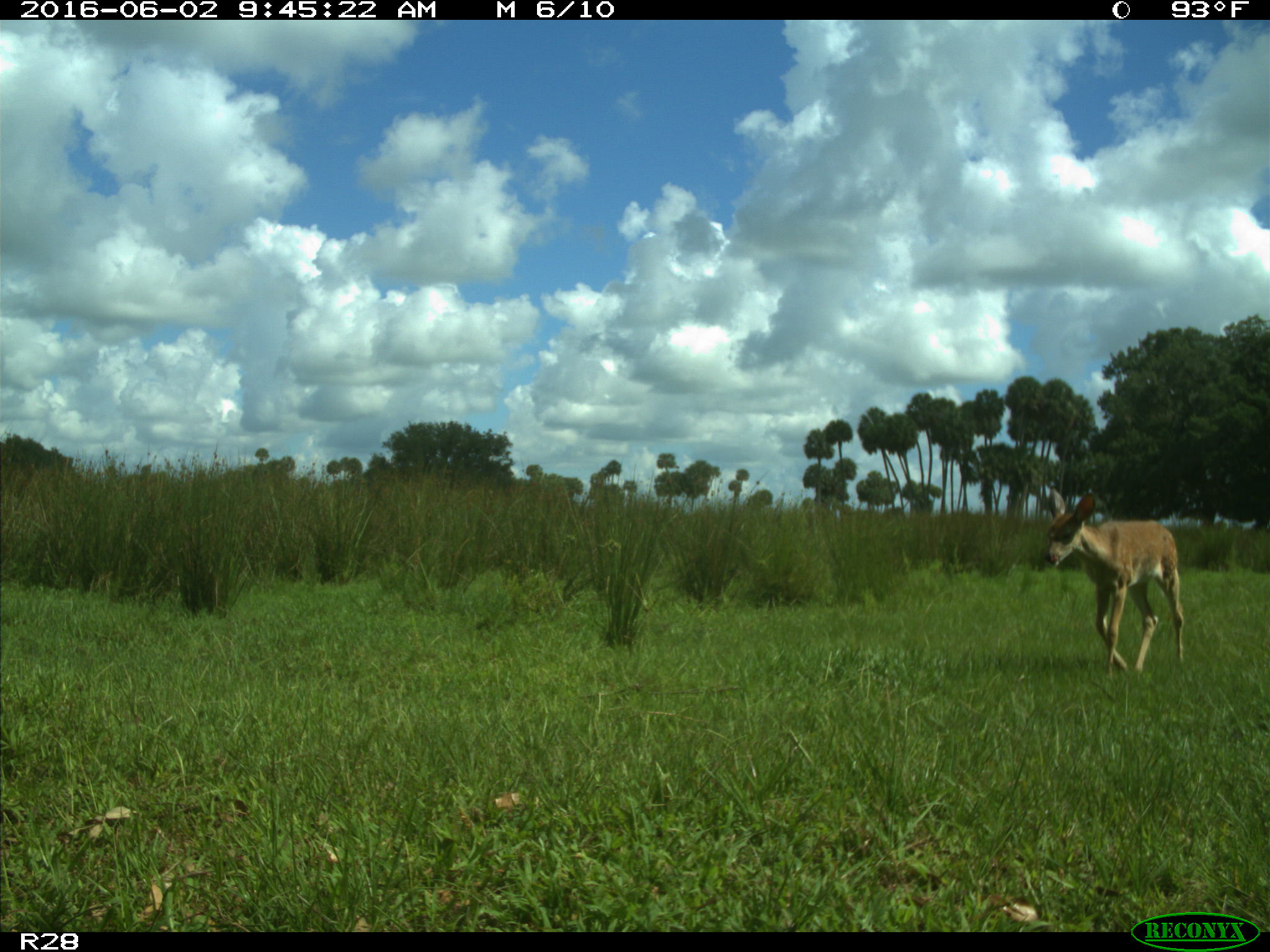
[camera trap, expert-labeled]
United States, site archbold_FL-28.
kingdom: Animalia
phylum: Chordata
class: Mammalia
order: Artiodactyla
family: Cervidae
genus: Odocoileus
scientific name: Odocoileus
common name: deer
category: unidentified deer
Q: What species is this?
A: Unidentified deer (deer) (Odocoileus).